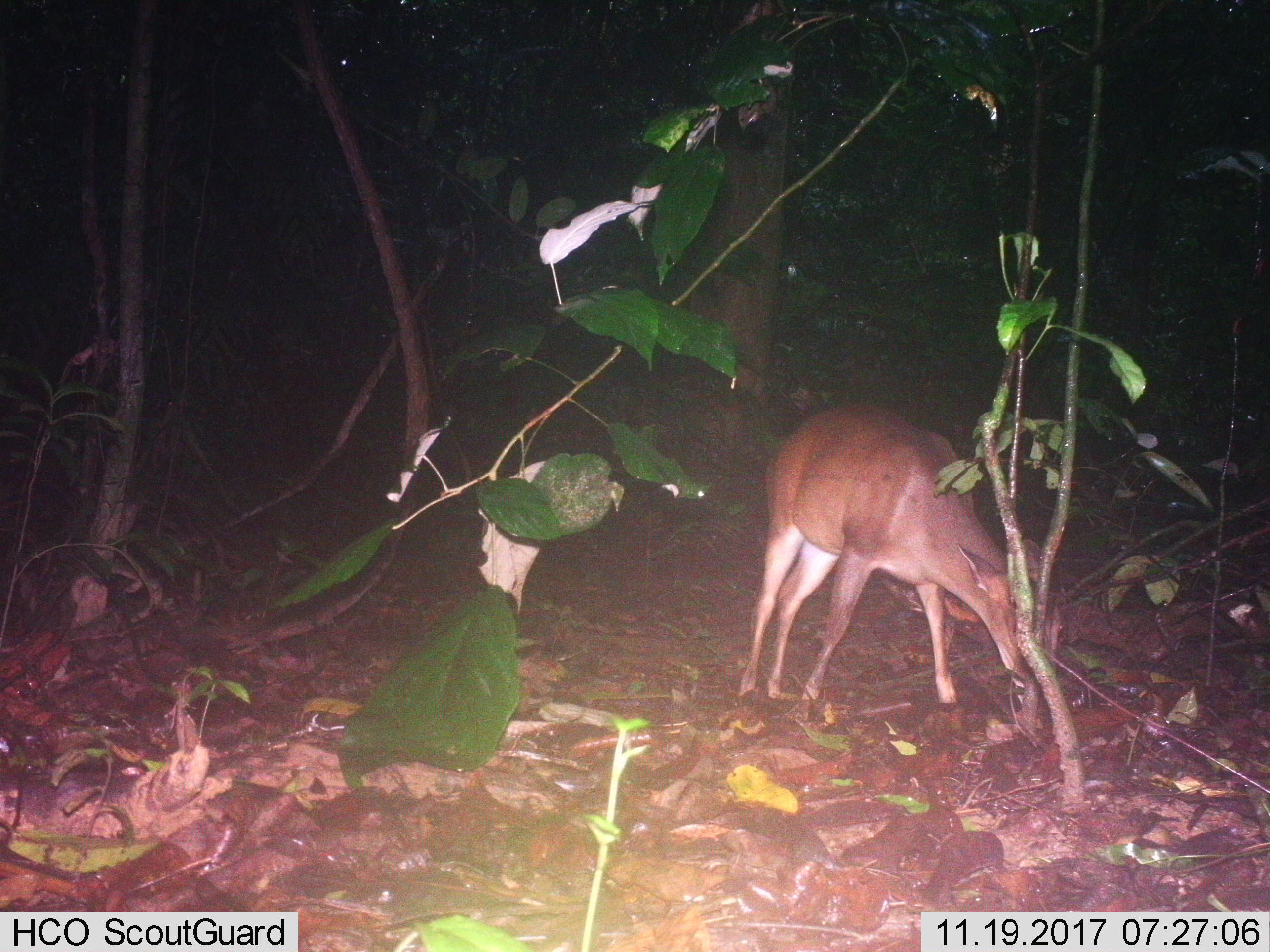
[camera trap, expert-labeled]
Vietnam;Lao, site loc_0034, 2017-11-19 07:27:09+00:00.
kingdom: Animalia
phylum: Chordata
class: Mammalia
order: Artiodactyla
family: Cervidae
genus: Muntiacus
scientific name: Muntiacus vuquangensis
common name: large-antlered muntjac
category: large antlered muntjac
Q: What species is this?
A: Large antlered muntjac (large-antlered muntjac) (Muntiacus vuquangensis).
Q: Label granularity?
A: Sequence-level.